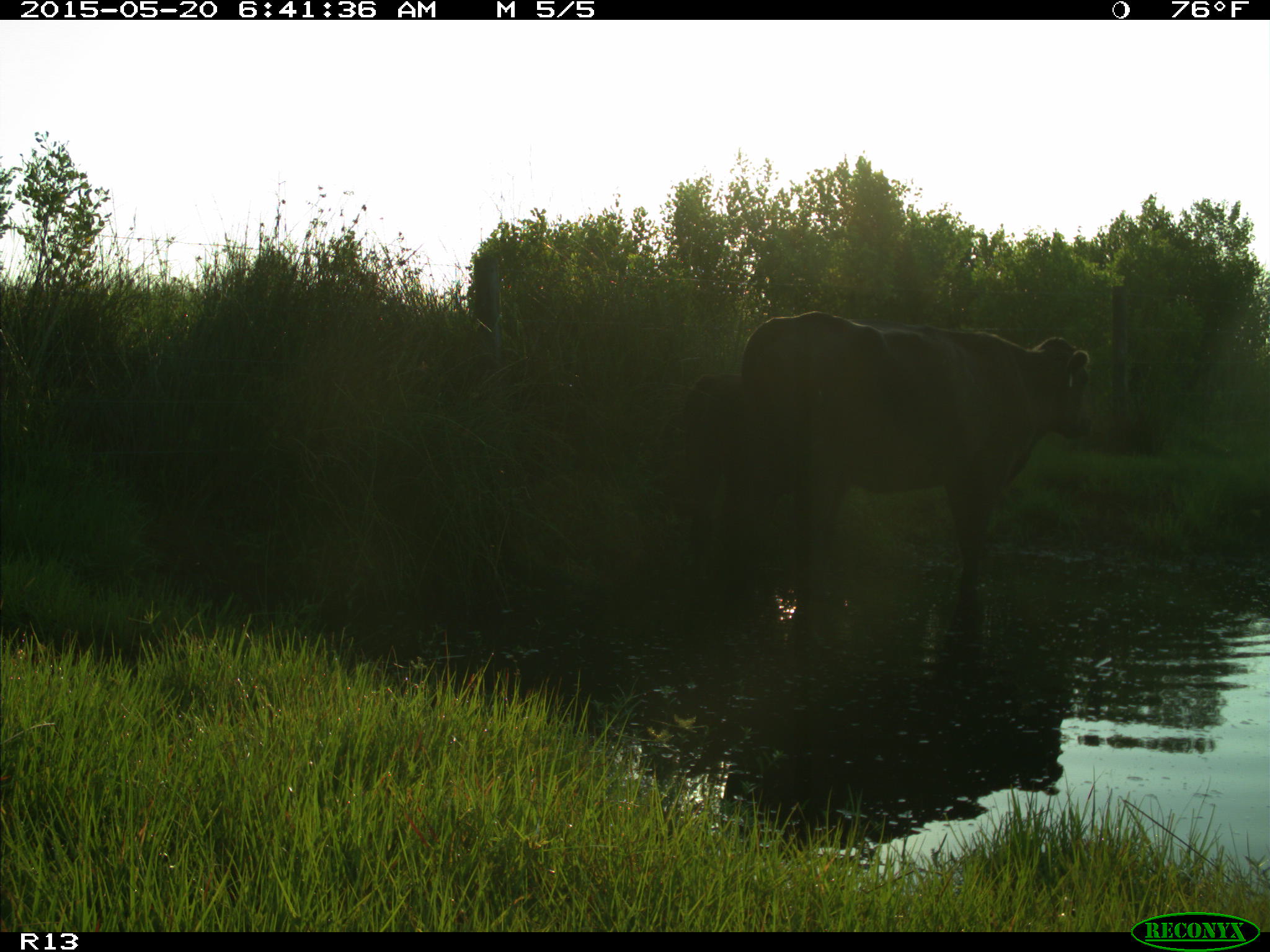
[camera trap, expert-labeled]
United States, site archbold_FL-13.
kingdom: Animalia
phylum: Chordata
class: Mammalia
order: Artiodactyla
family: Bovidae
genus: Bos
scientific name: Bos taurus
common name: domestic cow